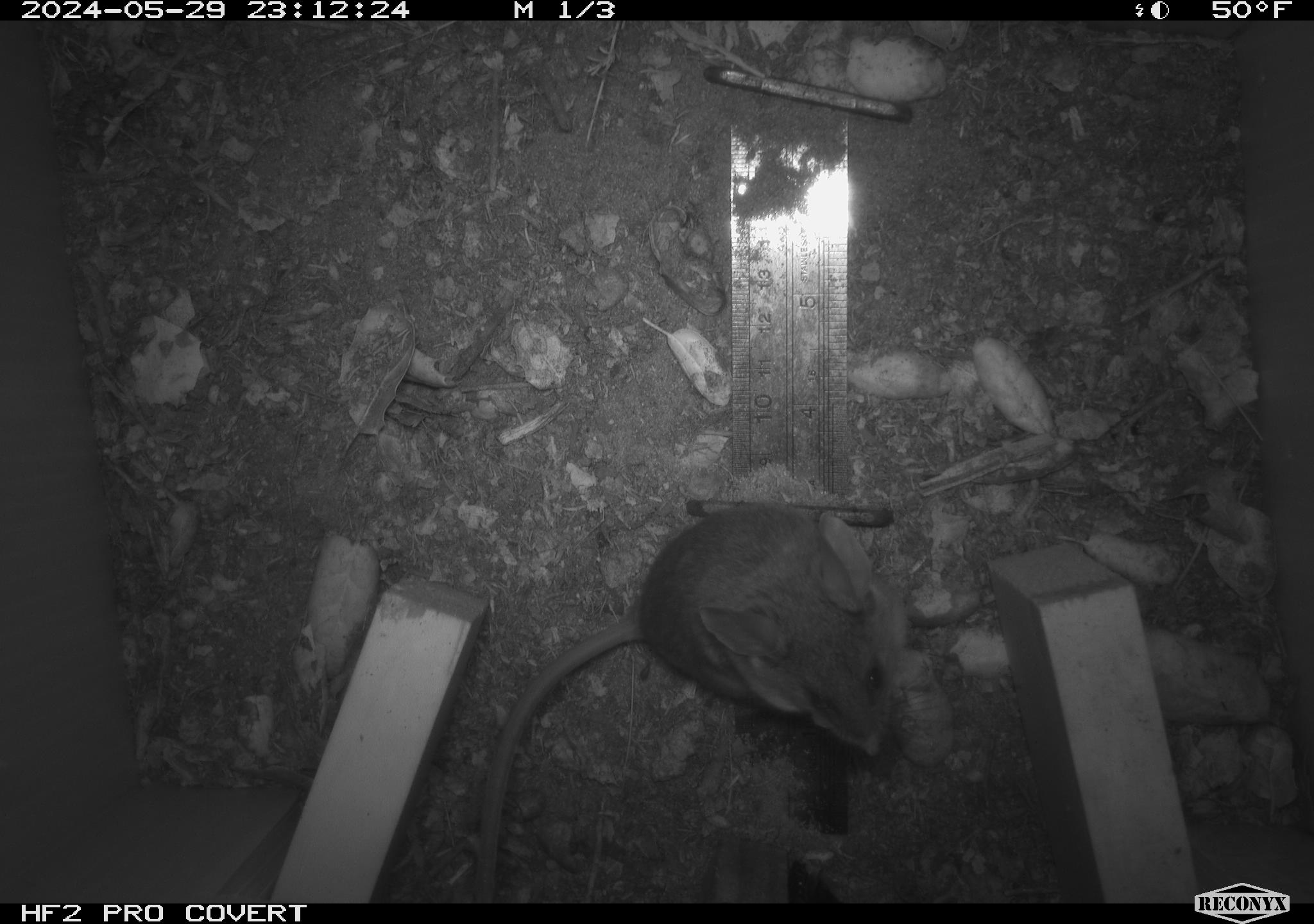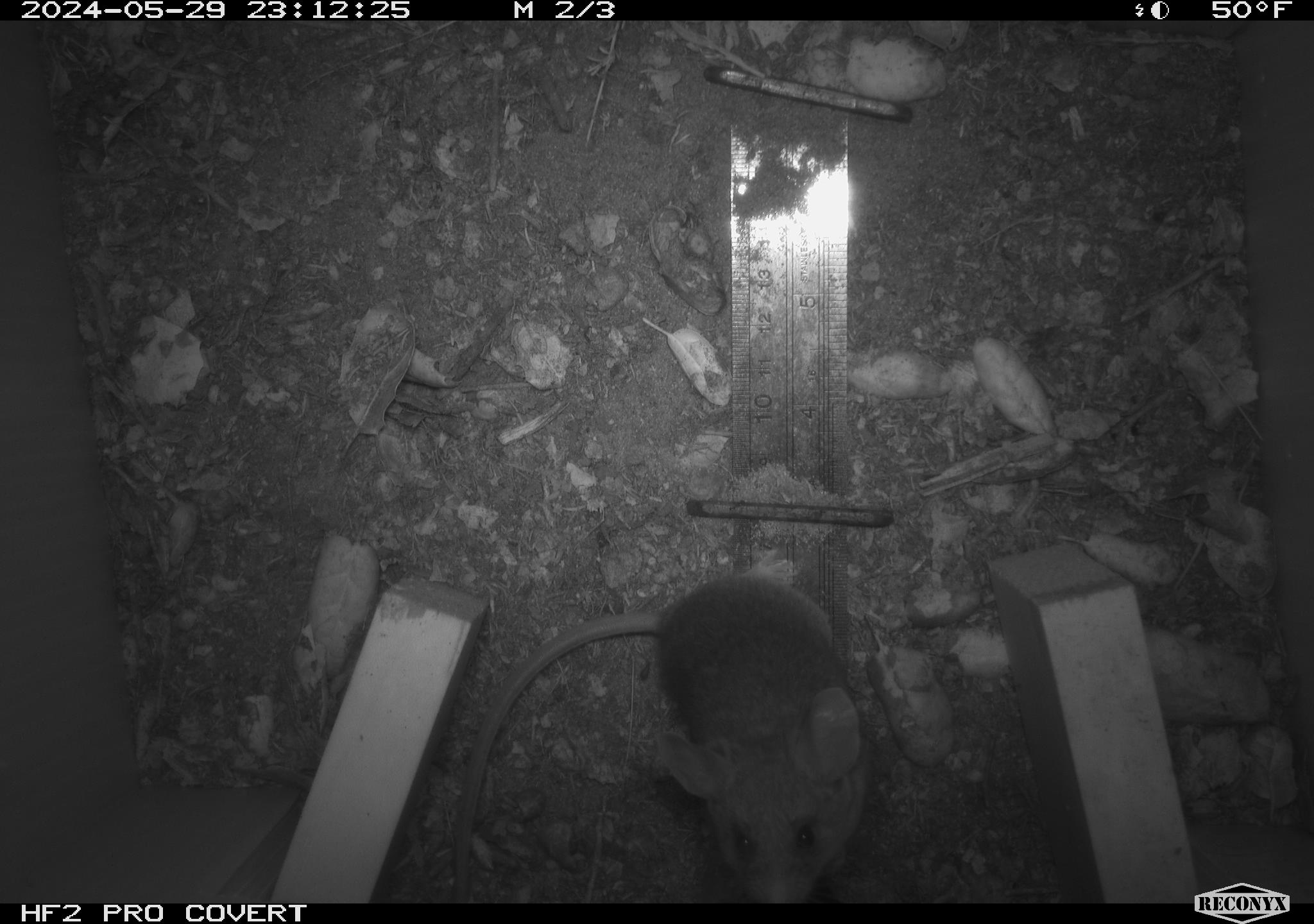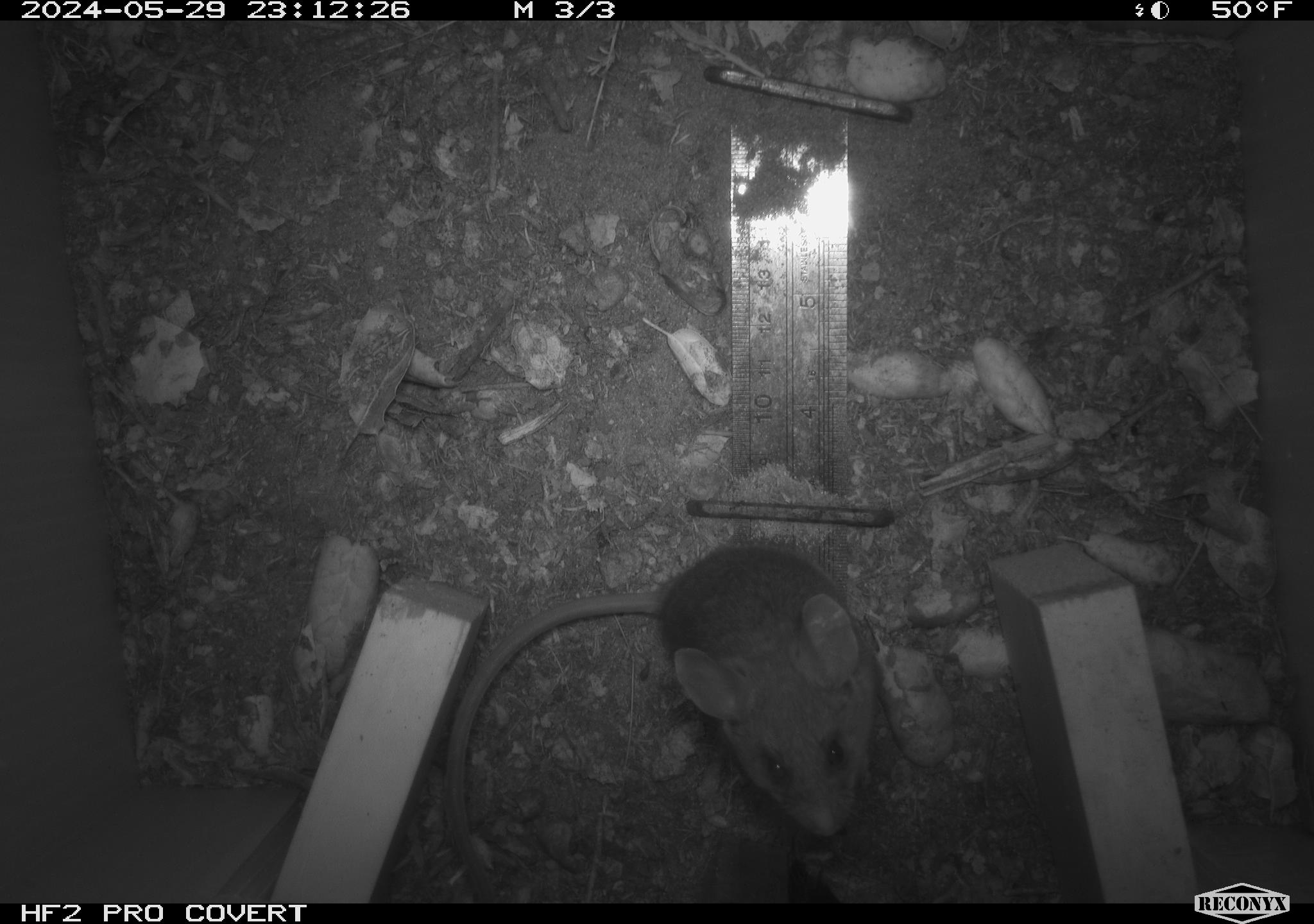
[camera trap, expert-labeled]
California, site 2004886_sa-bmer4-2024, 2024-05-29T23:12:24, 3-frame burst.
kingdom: Animalia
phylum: Chordata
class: Mammalia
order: Rodentia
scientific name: Rodentia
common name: mouse species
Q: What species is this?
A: Mouse species (Rodentia).